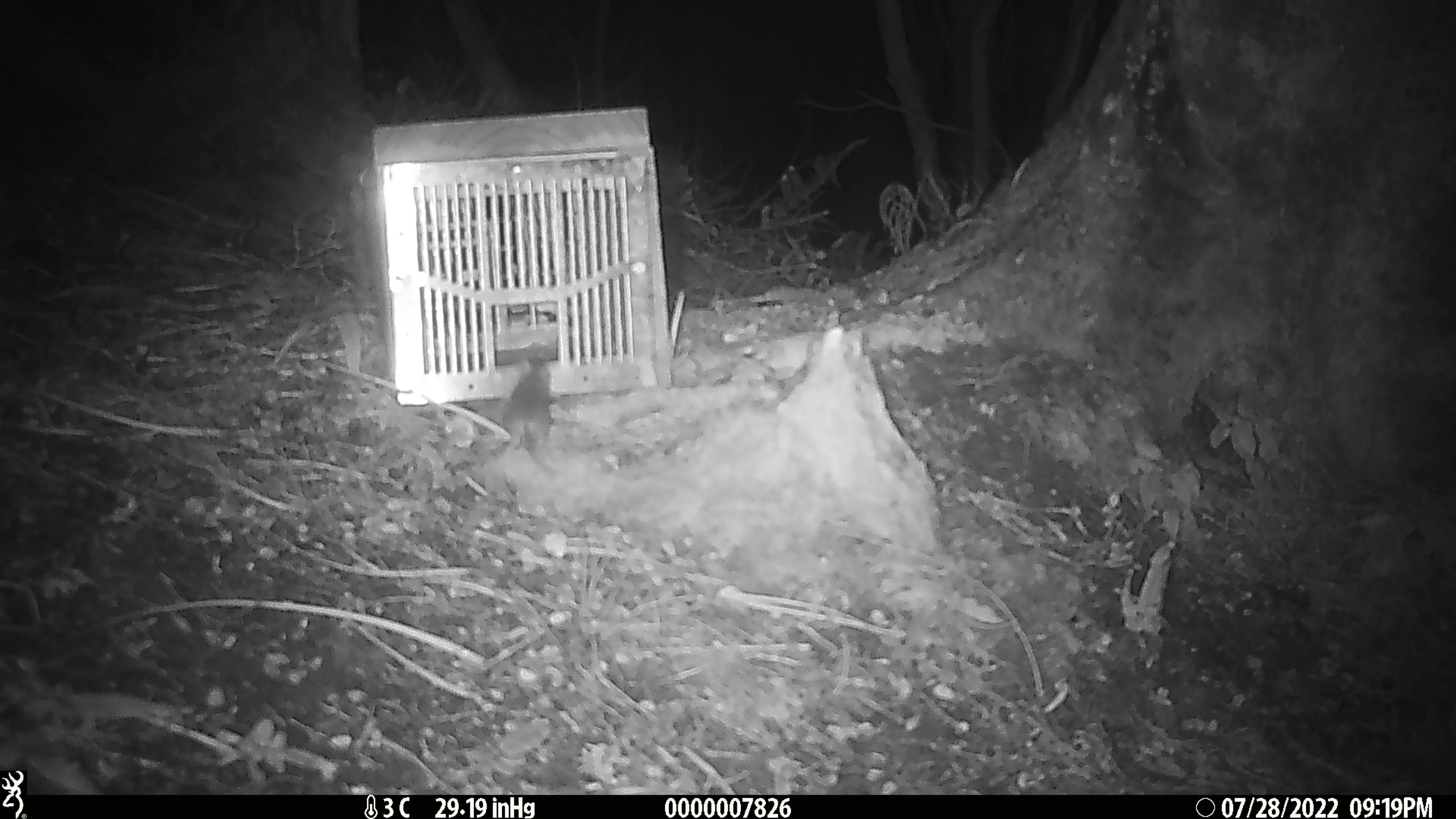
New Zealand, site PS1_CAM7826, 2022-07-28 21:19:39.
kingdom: Animalia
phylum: Chordata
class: Mammalia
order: Rodentia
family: Muridae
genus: Mus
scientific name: Mus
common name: mouse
Mouse (Mus).